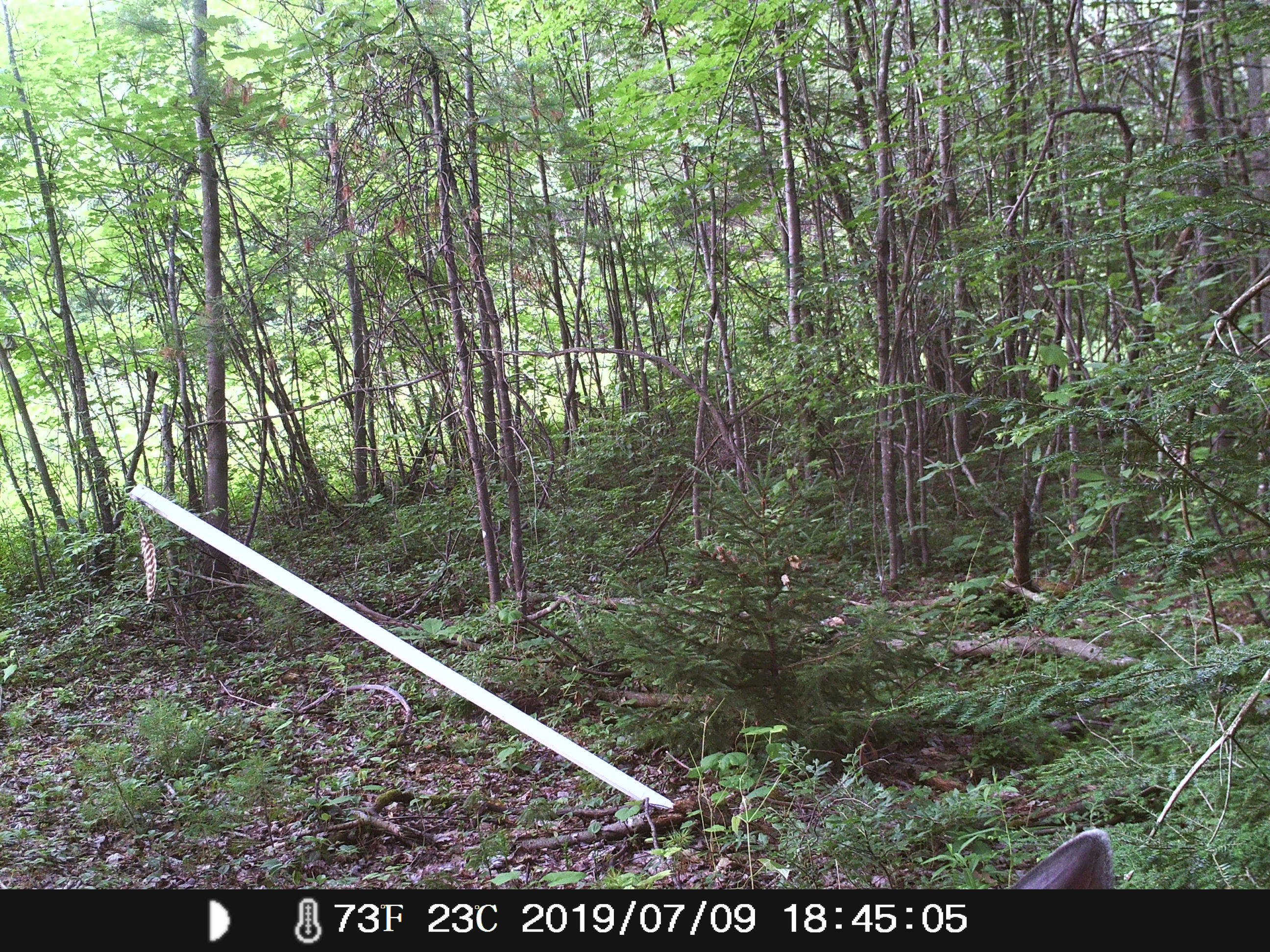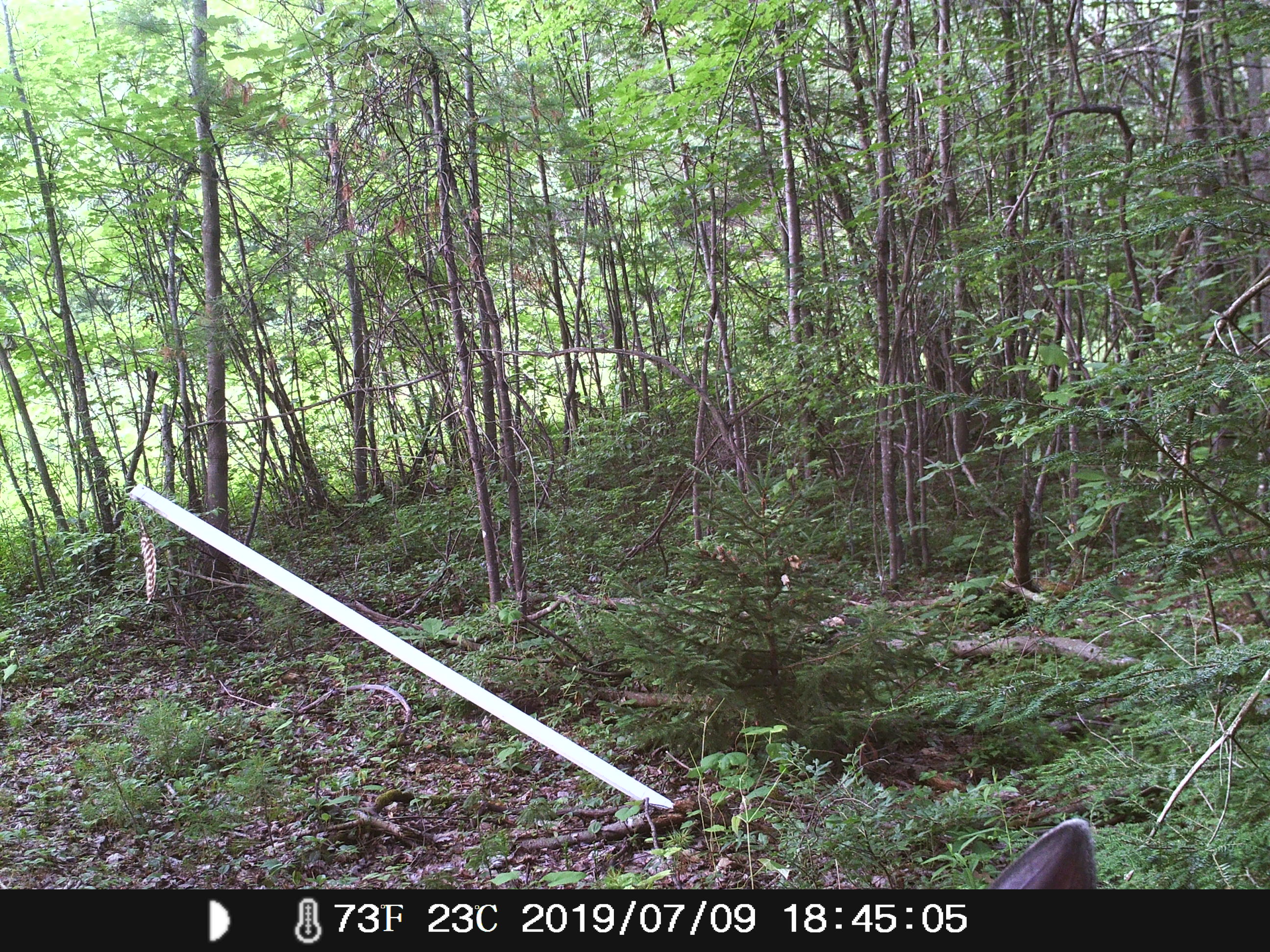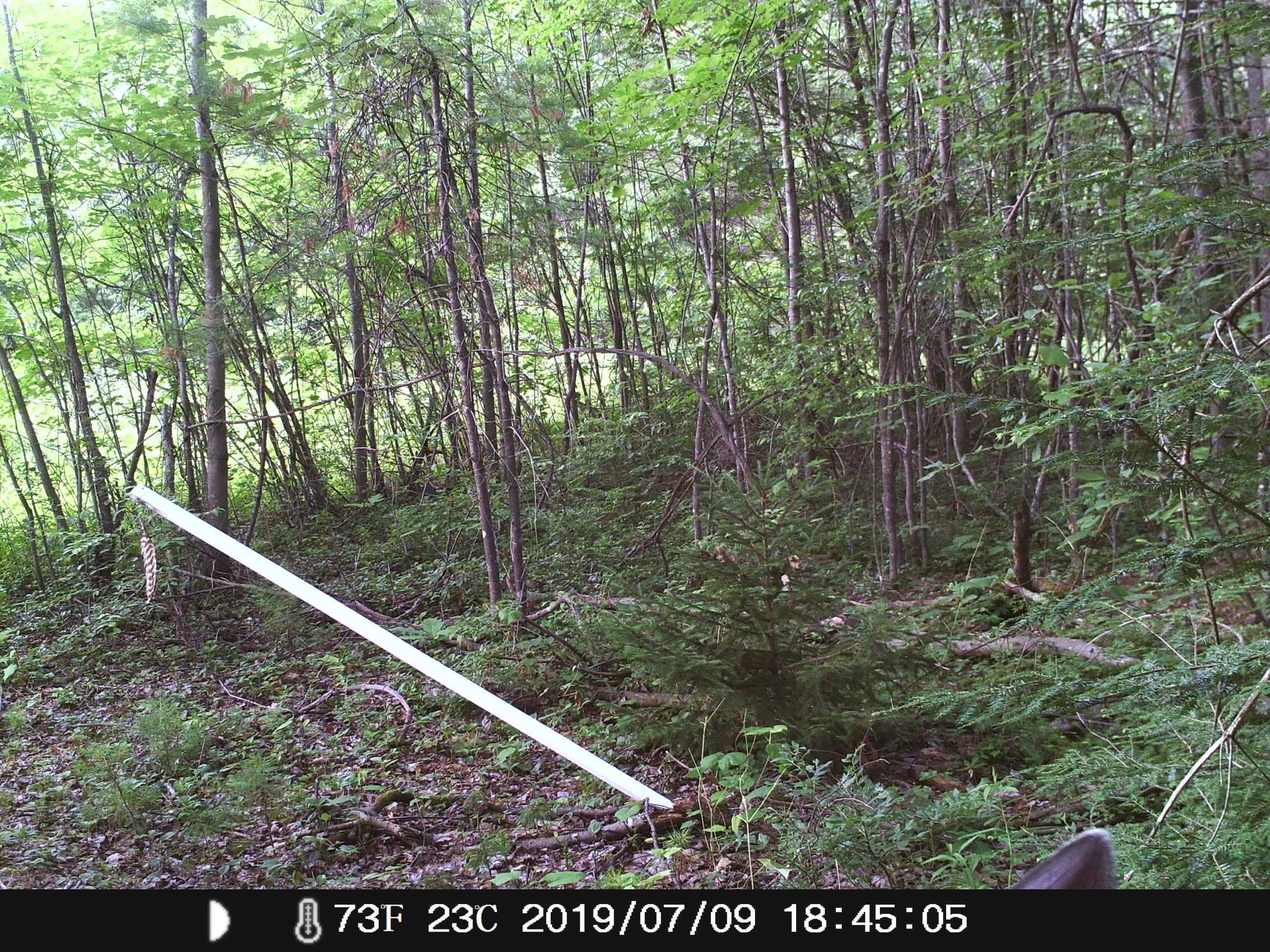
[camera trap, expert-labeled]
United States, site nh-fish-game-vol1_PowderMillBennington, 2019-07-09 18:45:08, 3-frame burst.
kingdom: Animalia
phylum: Chordata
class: Mammalia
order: Artiodactyla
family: Cervidae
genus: Odocoileus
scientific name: Odocoileus virginianus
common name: white-tailed deer